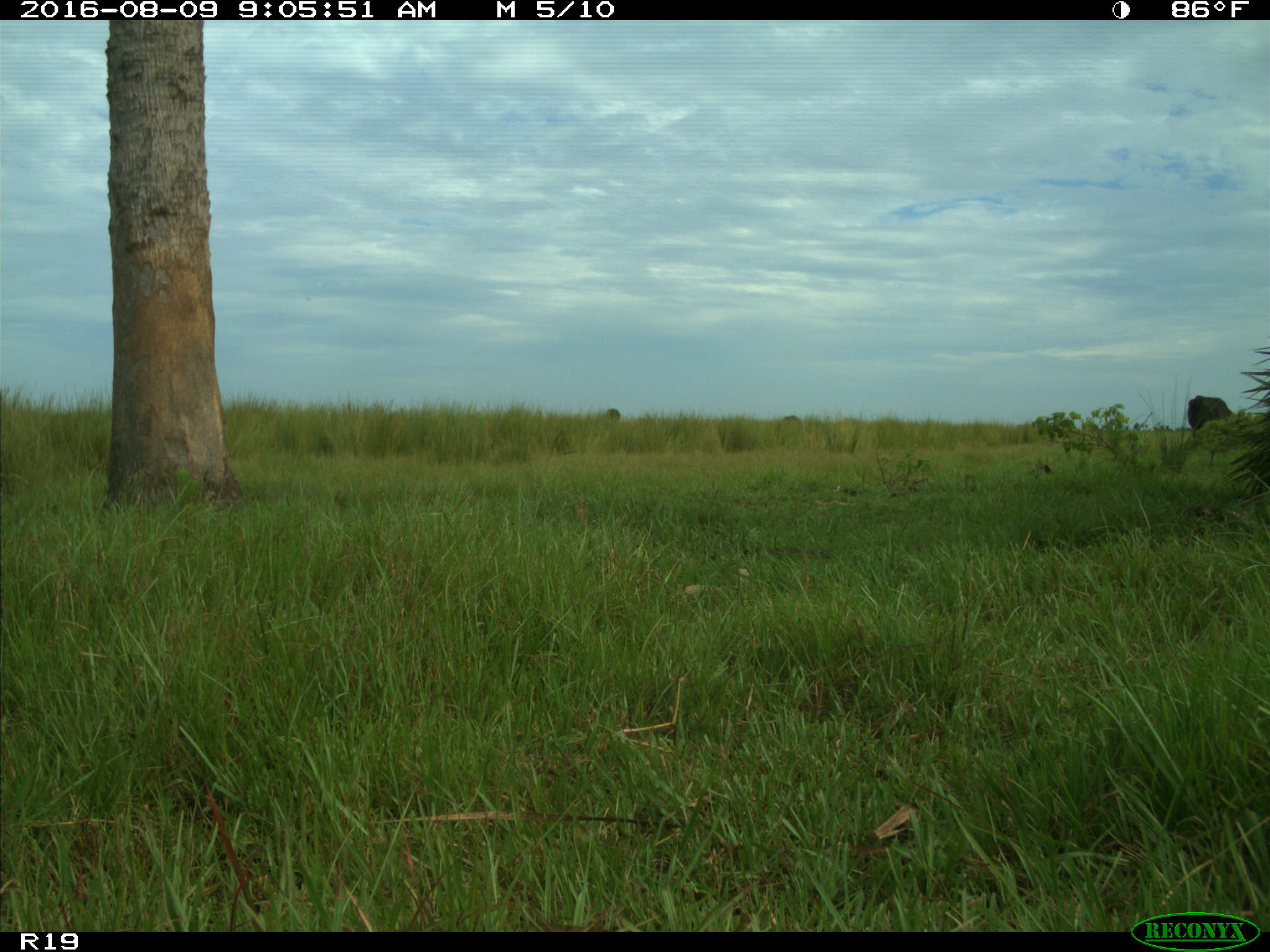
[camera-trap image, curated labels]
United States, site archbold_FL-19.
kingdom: Animalia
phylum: Chordata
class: Mammalia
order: Artiodactyla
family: Bovidae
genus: Bos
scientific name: Bos taurus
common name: domestic cow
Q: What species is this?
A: Bos taurus (domestic cow).